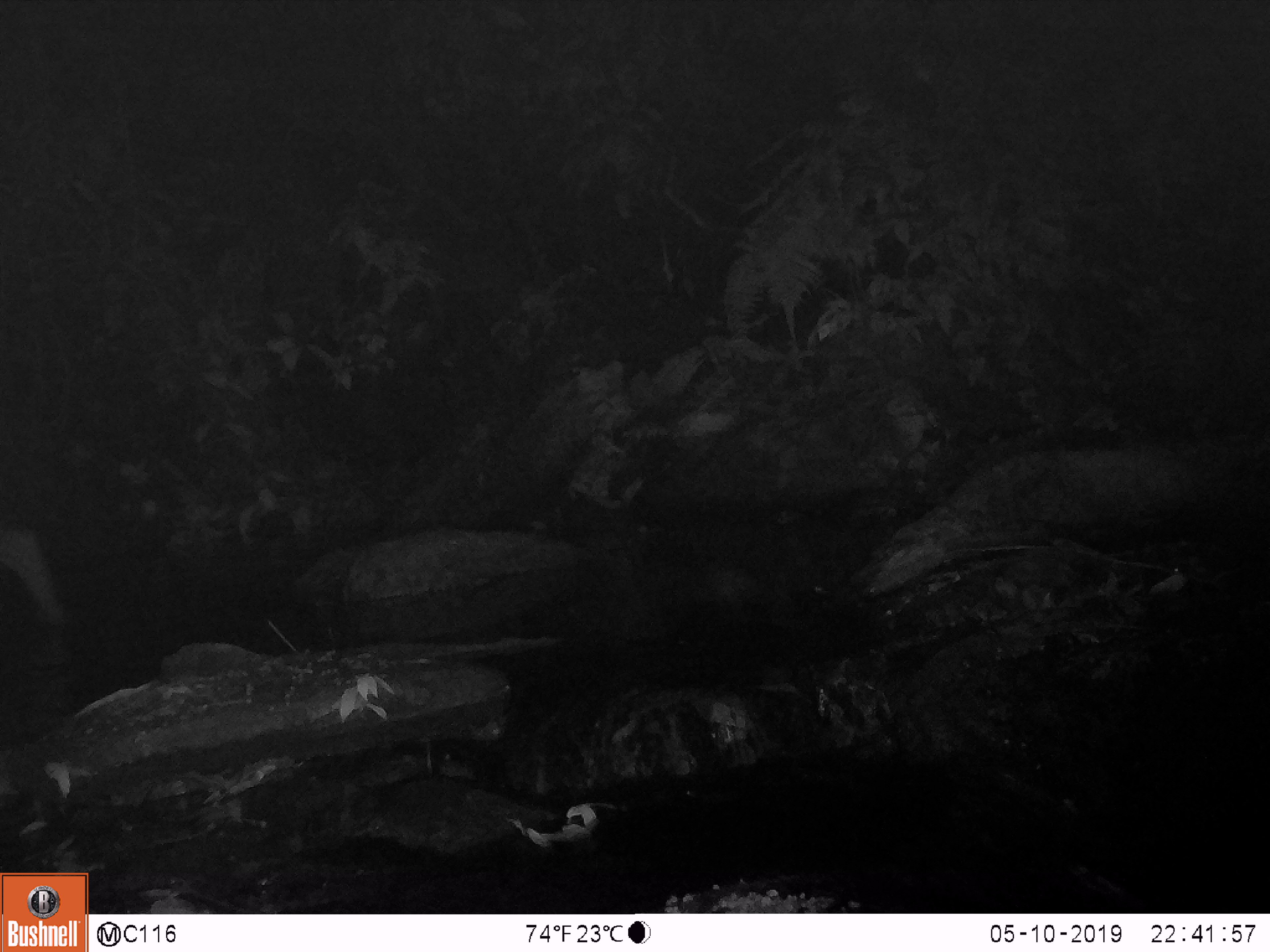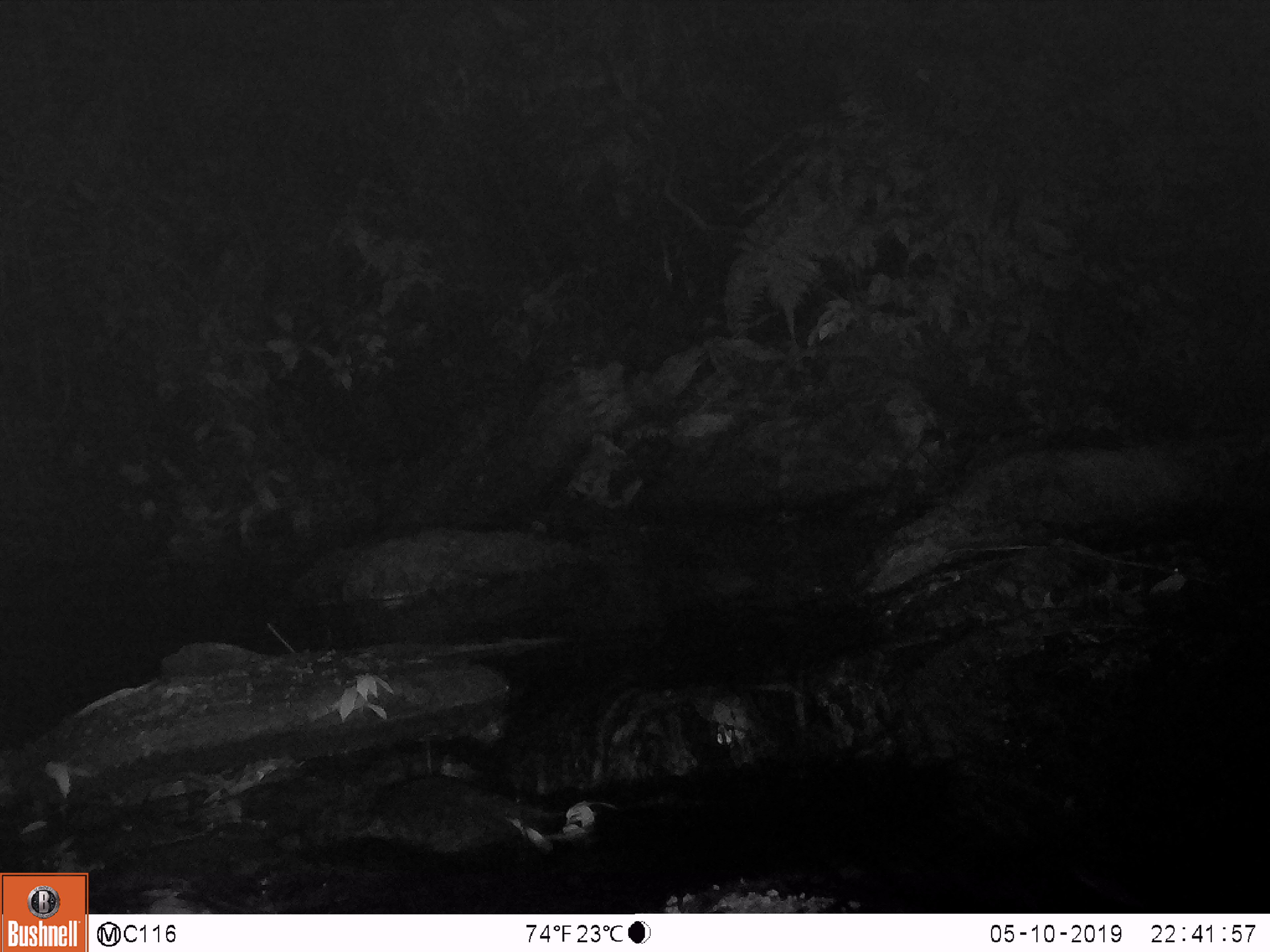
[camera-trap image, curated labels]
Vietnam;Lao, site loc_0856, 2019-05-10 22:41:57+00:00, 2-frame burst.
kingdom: Animalia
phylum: Chordata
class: Mammalia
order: Artiodactyla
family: Bovidae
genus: Capricornis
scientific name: Capricornis sumatraensis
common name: chinese serow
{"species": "chinese serow (Capricornis sumatraensis)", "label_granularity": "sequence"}